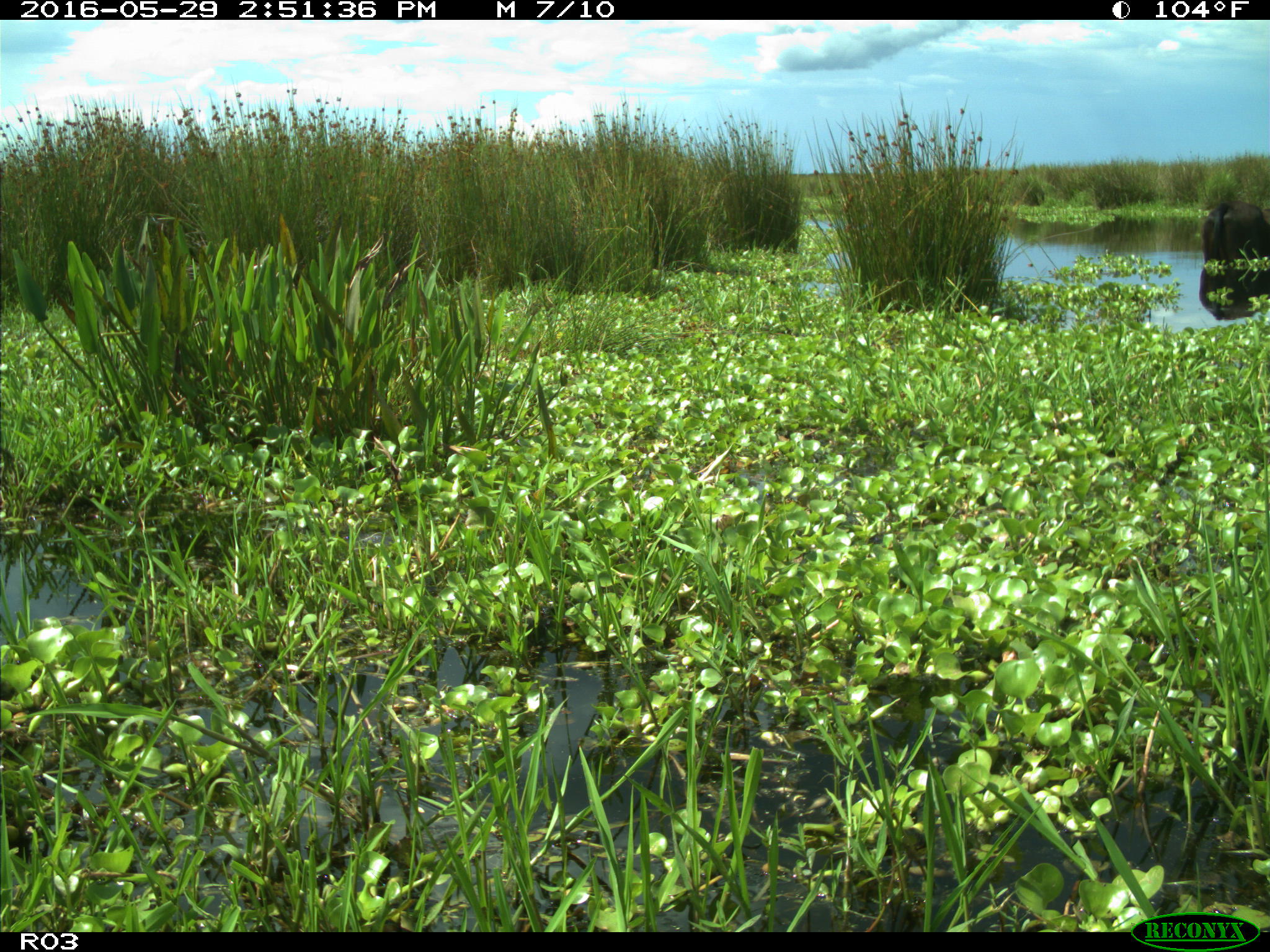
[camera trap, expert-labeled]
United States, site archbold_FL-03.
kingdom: Animalia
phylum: Chordata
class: Mammalia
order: Artiodactyla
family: Bovidae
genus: Bos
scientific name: Bos taurus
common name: domestic cow